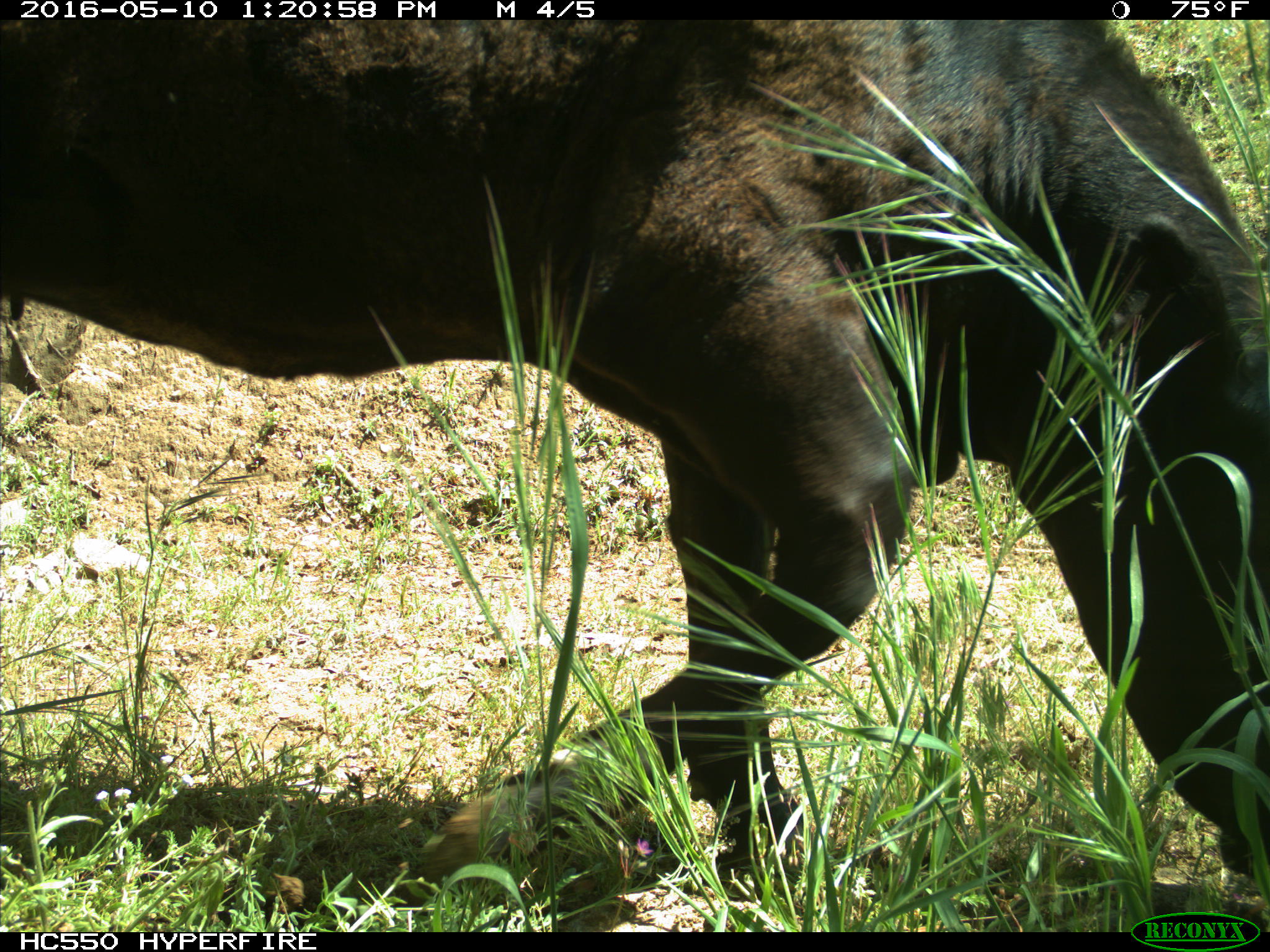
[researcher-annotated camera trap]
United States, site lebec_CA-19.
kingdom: Animalia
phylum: Chordata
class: Mammalia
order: Artiodactyla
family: Bovidae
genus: Bos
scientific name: Bos taurus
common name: domestic cow